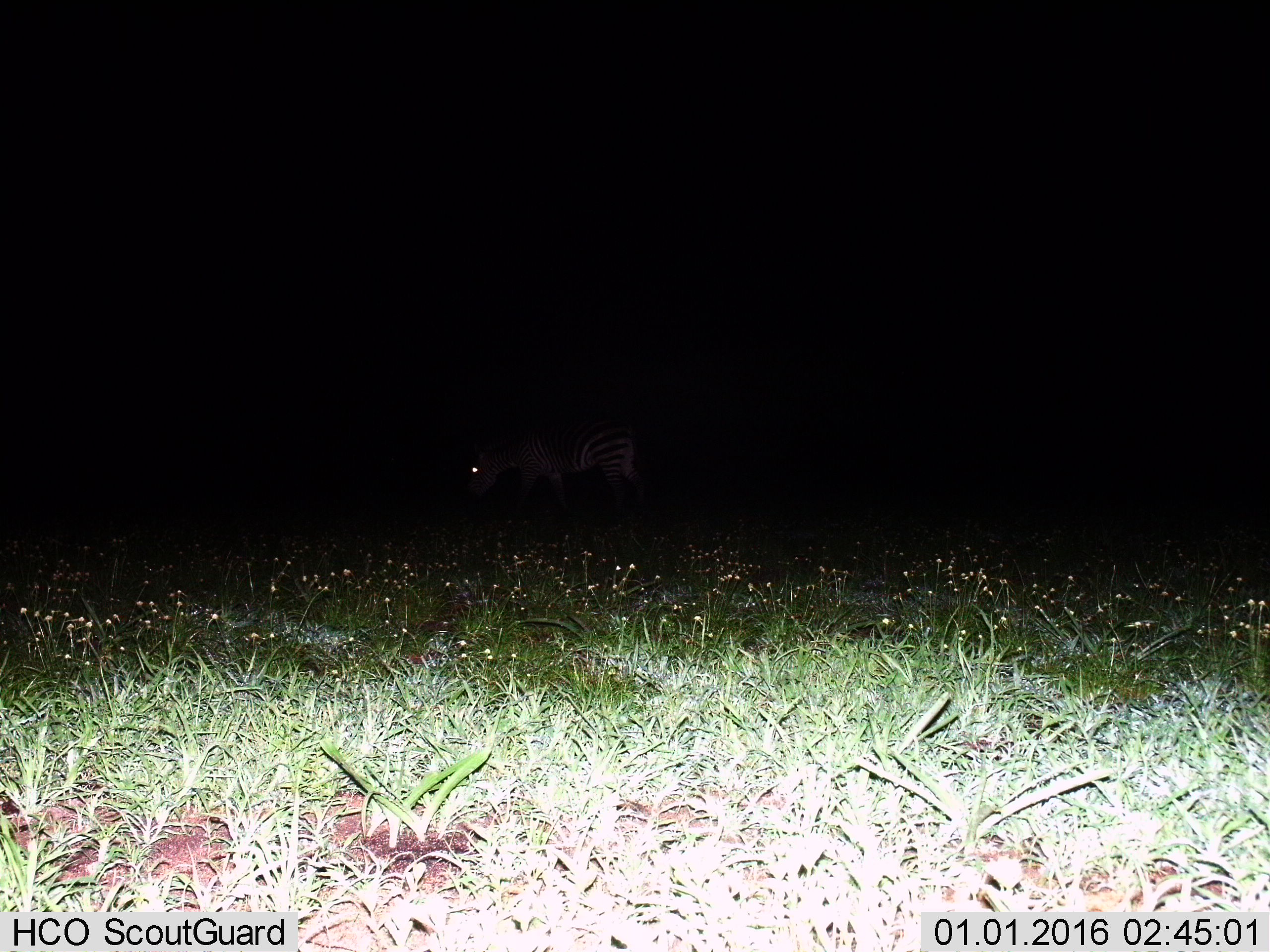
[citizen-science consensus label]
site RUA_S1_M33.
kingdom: Animalia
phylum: Chordata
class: Mammalia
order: Perissodactyla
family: Equidae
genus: Equus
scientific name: Equus quagga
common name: plains zebra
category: zebraplains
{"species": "zebraplains (plains zebra) (Equus quagga)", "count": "1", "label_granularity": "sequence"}